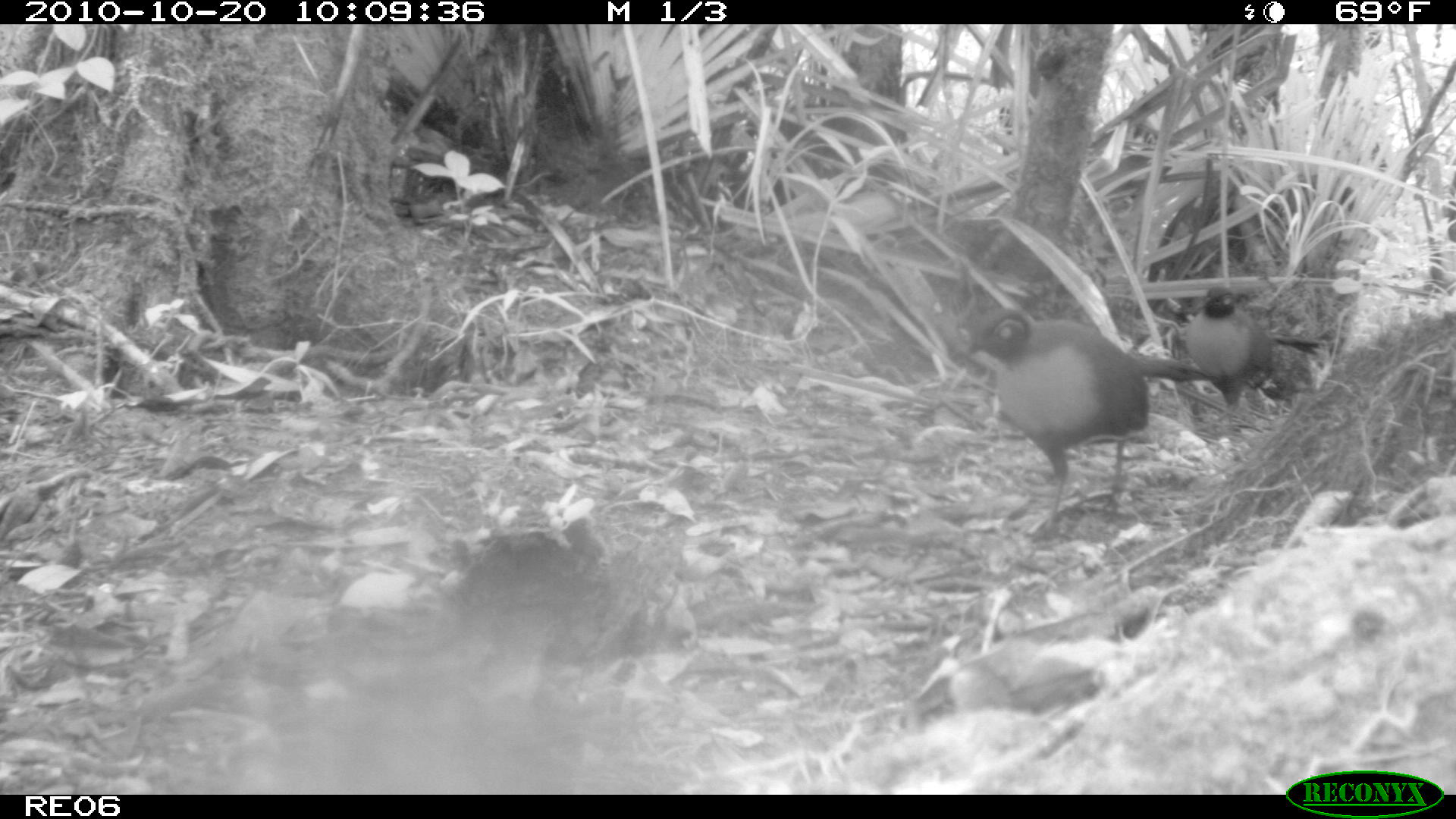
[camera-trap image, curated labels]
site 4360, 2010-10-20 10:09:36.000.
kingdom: Animalia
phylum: Chordata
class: Aves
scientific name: Aves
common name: bird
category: unknown bird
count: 1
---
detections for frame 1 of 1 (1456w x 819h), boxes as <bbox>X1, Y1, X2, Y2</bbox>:
unknown bird: <bbox>968, 304, 1219, 543</bbox>; <bbox>1185, 282, 1322, 432</bbox>